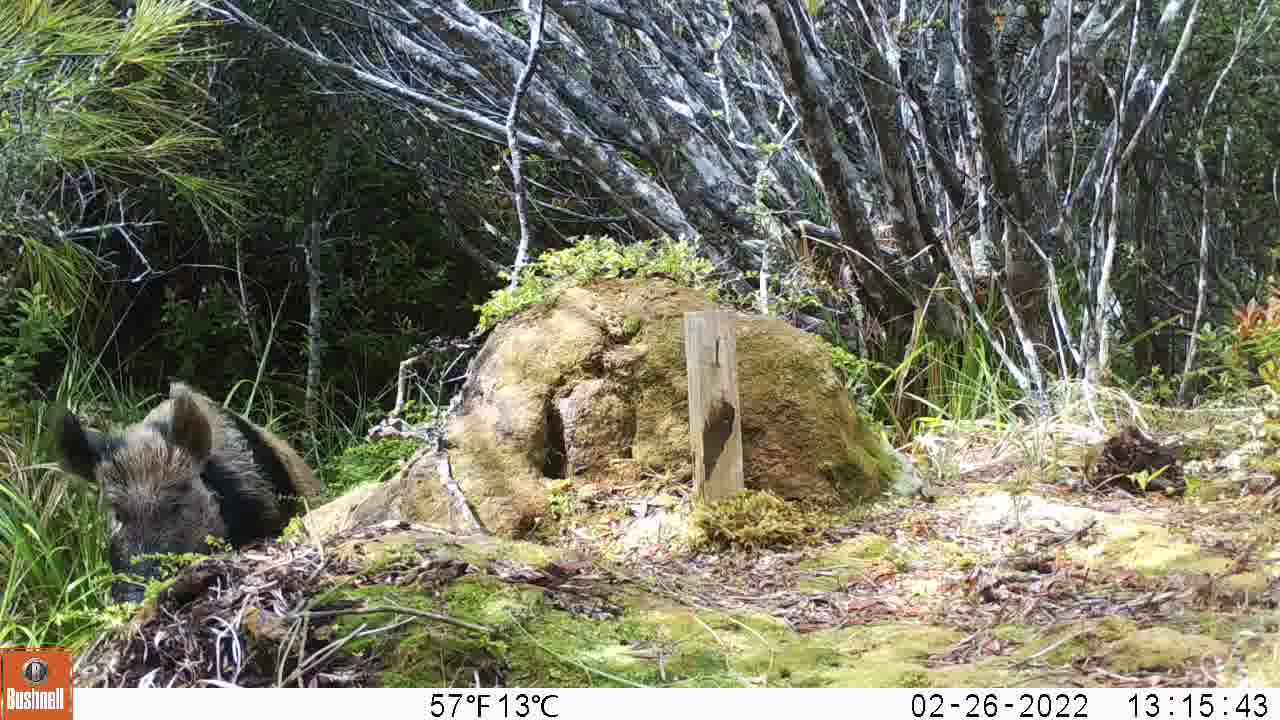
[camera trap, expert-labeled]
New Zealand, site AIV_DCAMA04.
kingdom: Animalia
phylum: Chordata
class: Mammalia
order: Artiodactyla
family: Suidae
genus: Sus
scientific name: Sus scrofa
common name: pig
Pig (Sus scrofa).